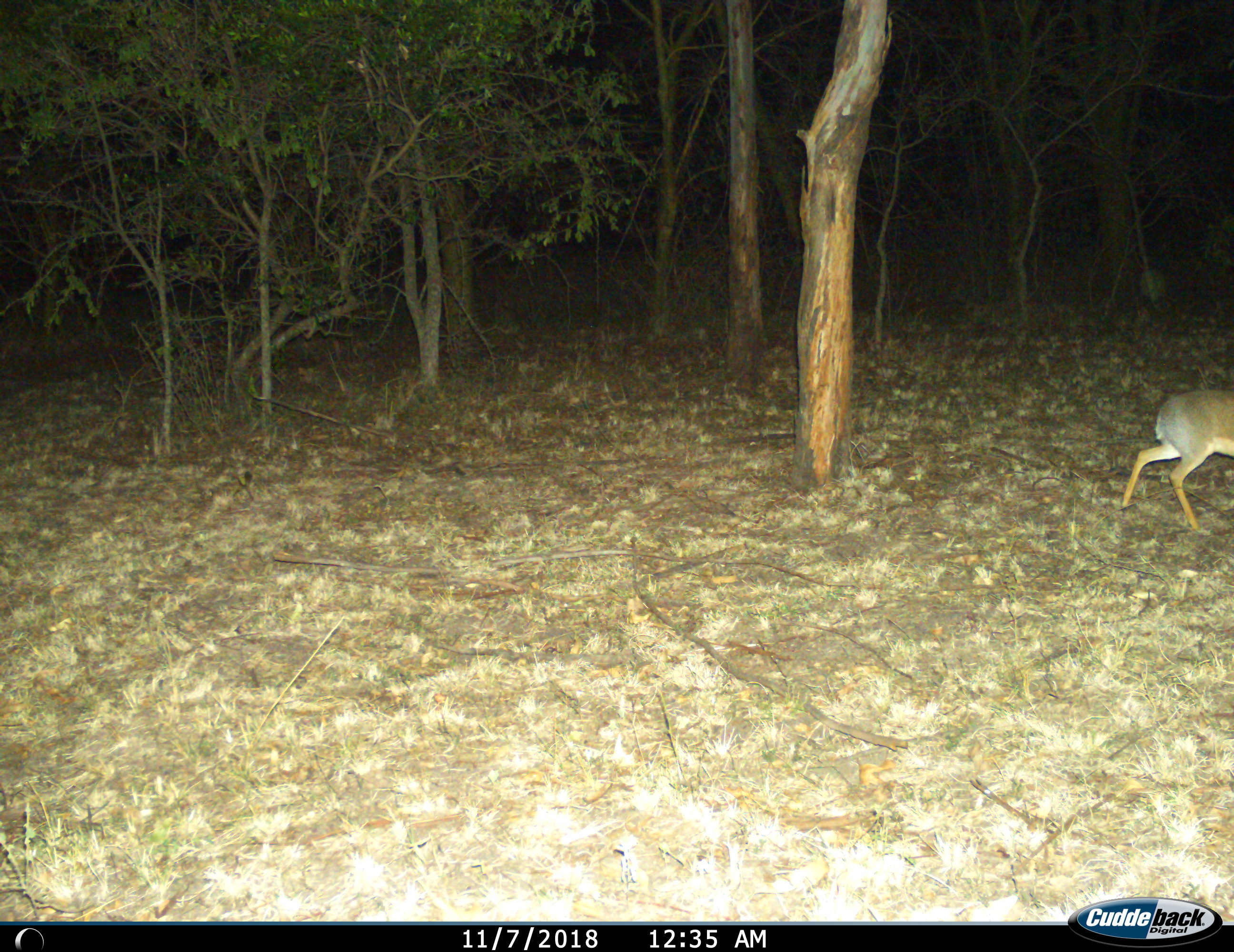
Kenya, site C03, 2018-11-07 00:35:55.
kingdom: Animalia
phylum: Chordata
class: Mammalia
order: Artiodactyla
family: Bovidae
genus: Madoqua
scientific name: Madoqua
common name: dikdik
Dikdik (Madoqua), count 1. Behavior (volunteer vote fractions): standing 0%, resting 0%, moving 100%, interacting 0%. Young present (vote fraction): 0%. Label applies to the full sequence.